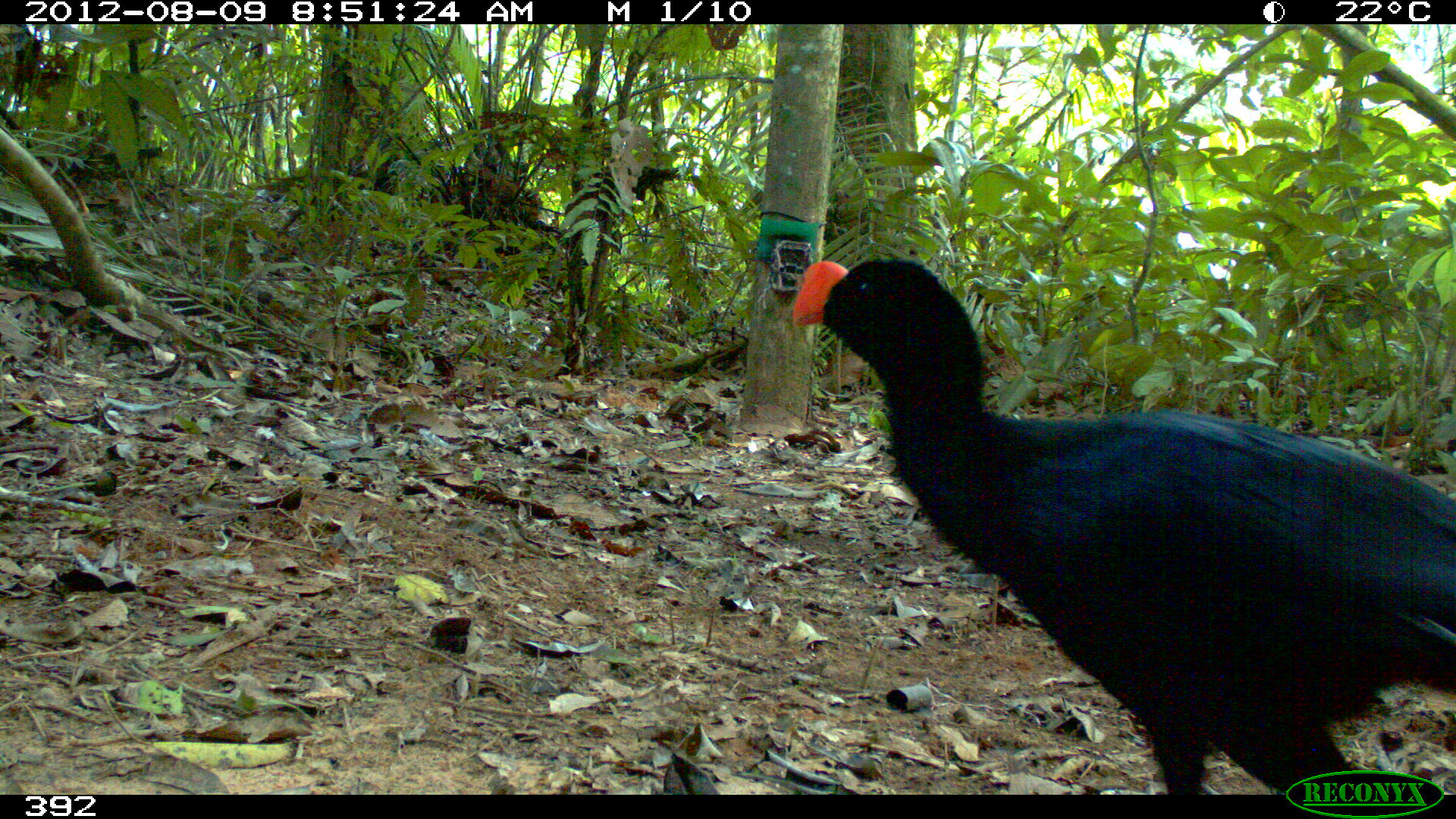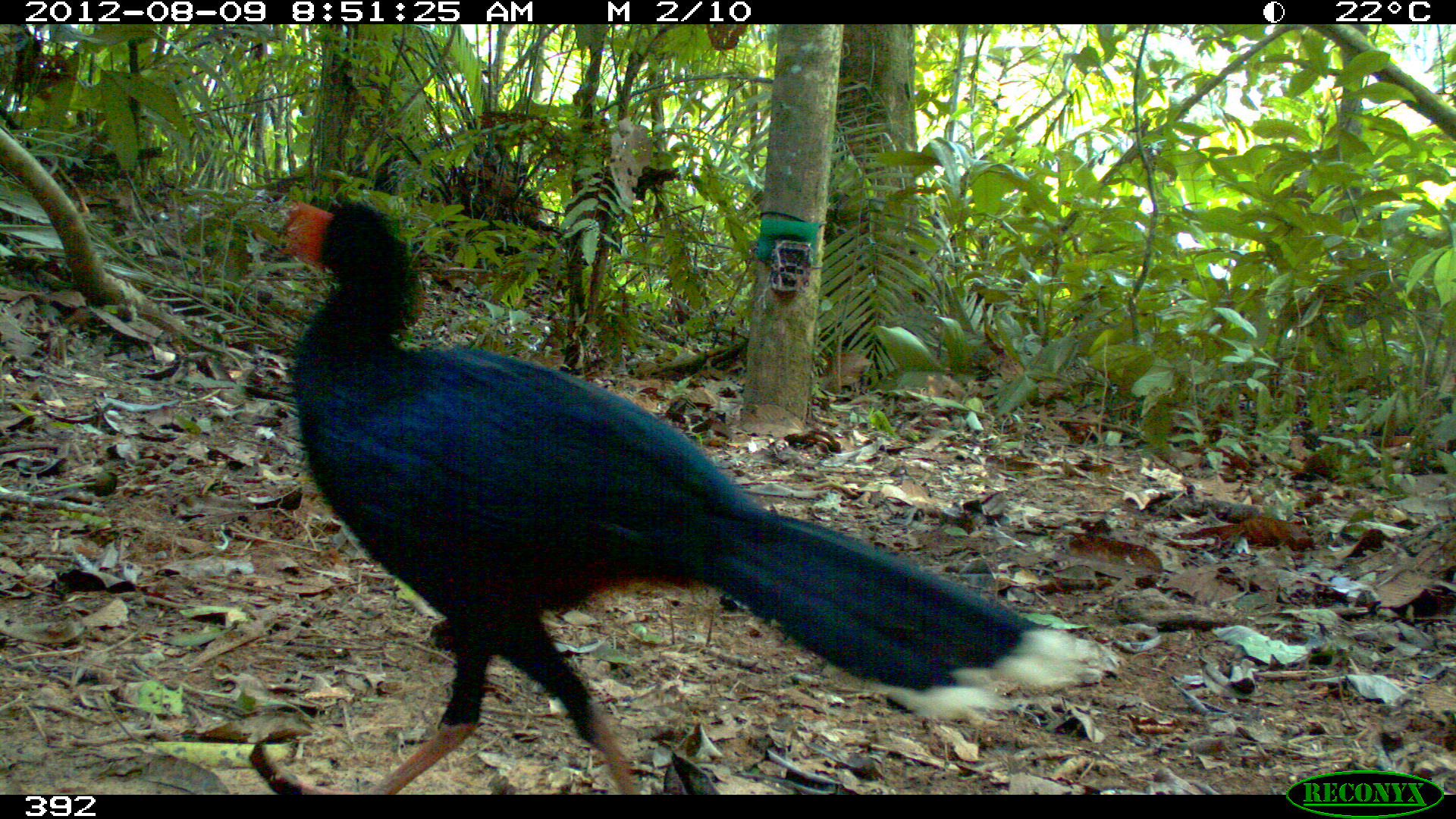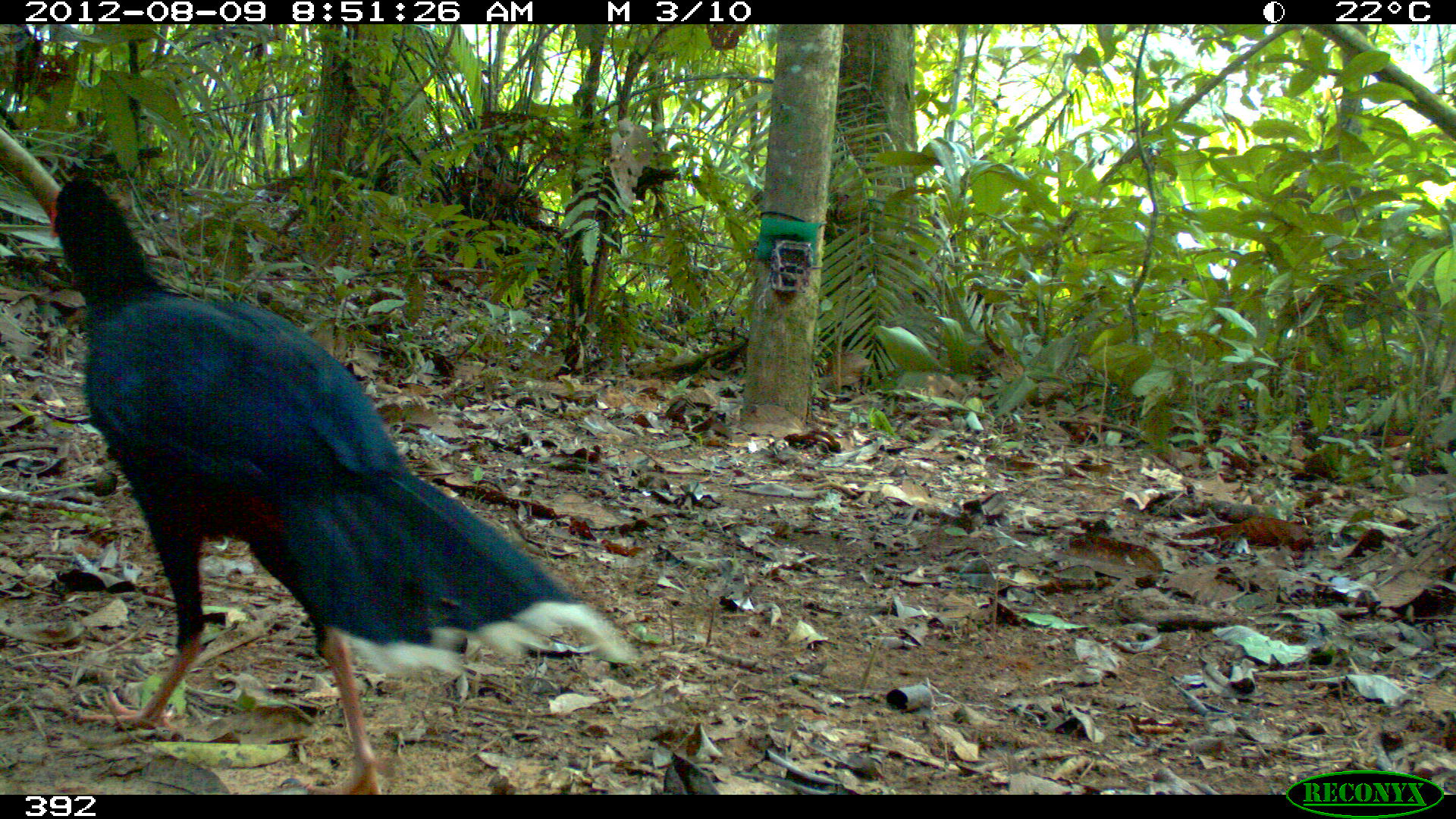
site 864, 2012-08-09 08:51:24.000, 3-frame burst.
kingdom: Animalia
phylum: Chordata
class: Aves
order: Galliformes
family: Cracidae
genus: Mitu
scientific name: Mitu tuberosum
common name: razor-billed curassow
Mitu tuberosum (razor-billed curassow).